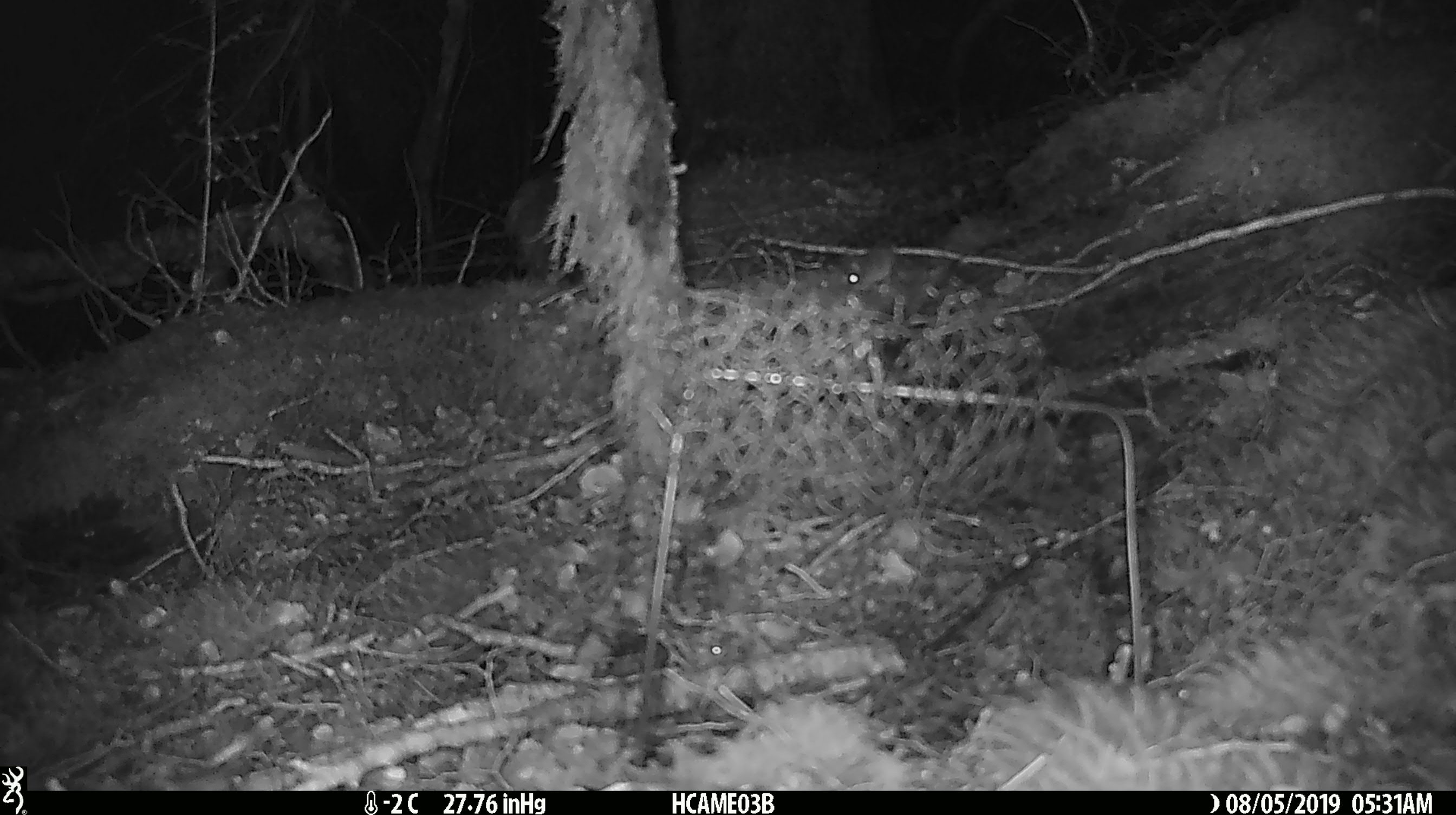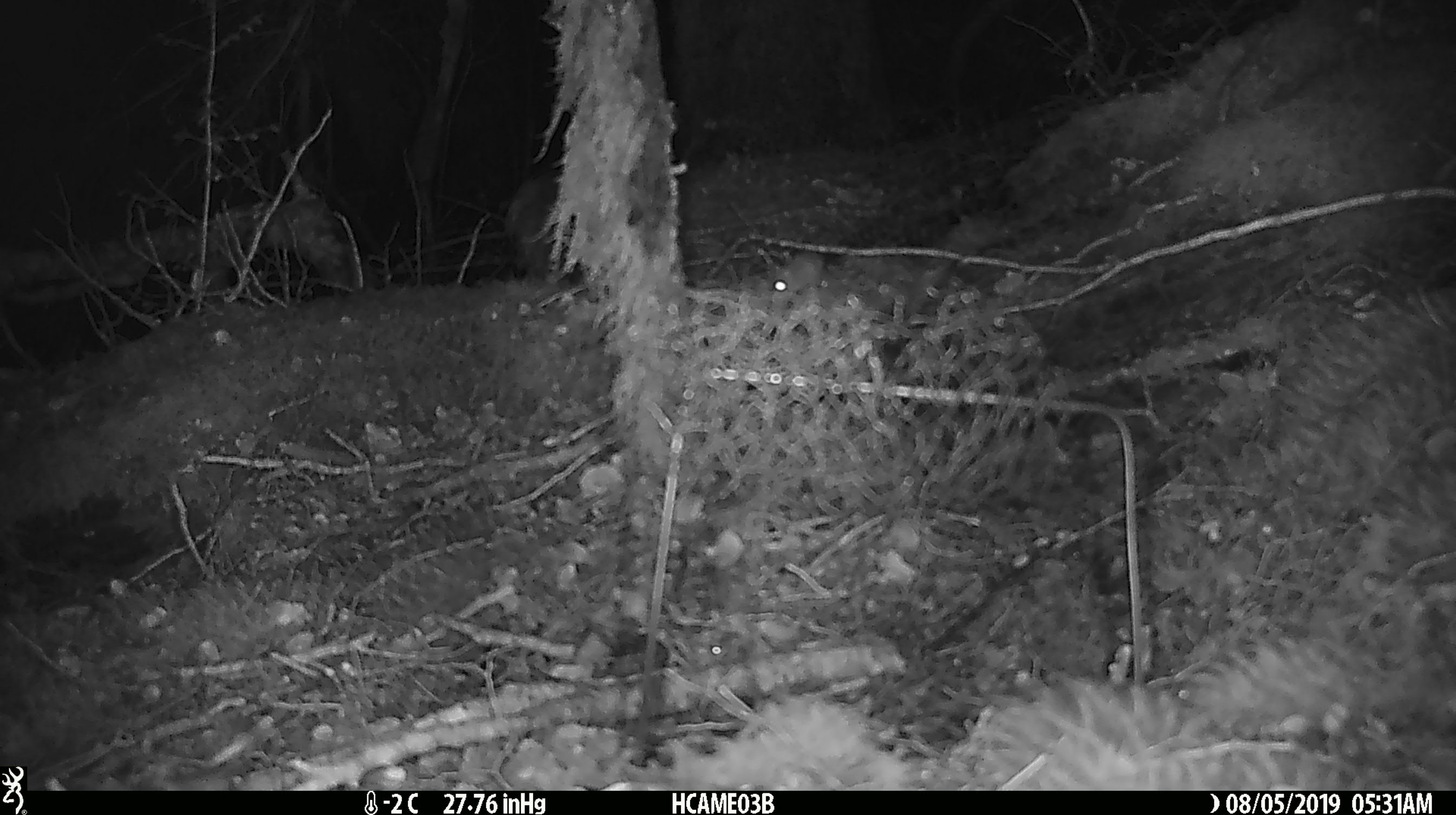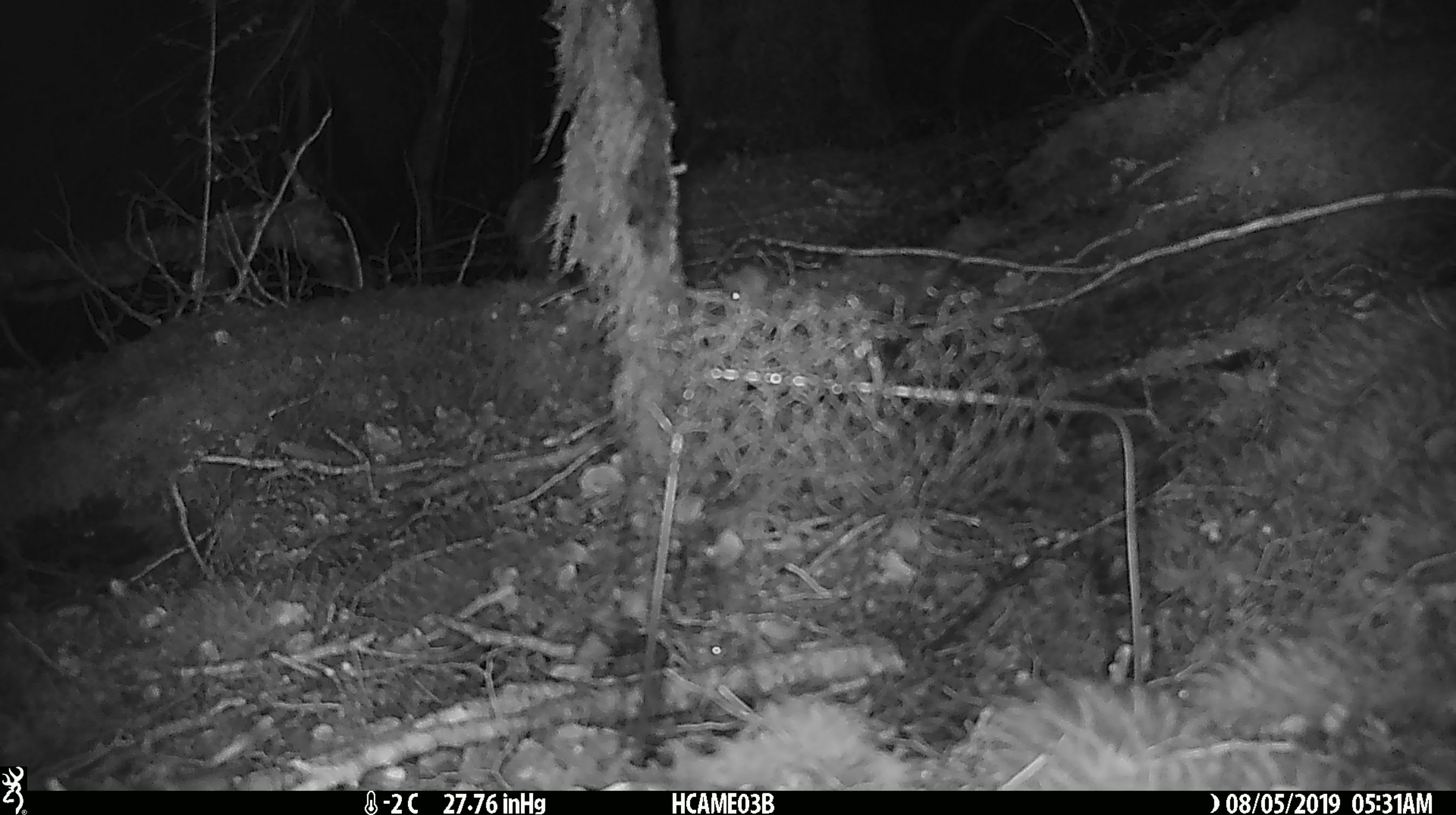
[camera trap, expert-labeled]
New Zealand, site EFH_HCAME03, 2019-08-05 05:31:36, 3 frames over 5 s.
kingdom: Animalia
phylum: Chordata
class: Mammalia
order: Rodentia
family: Muridae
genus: Mus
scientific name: Mus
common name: mouse